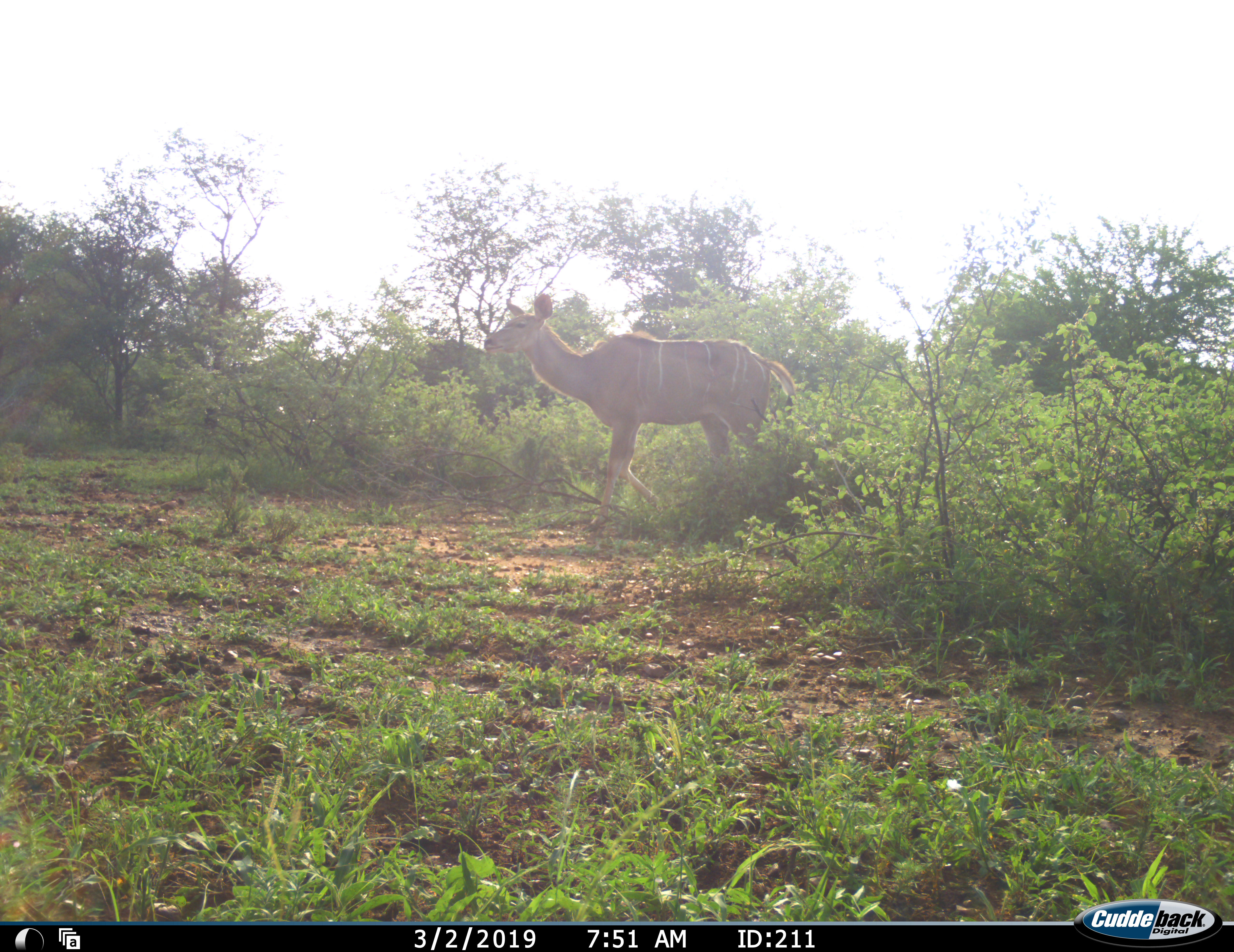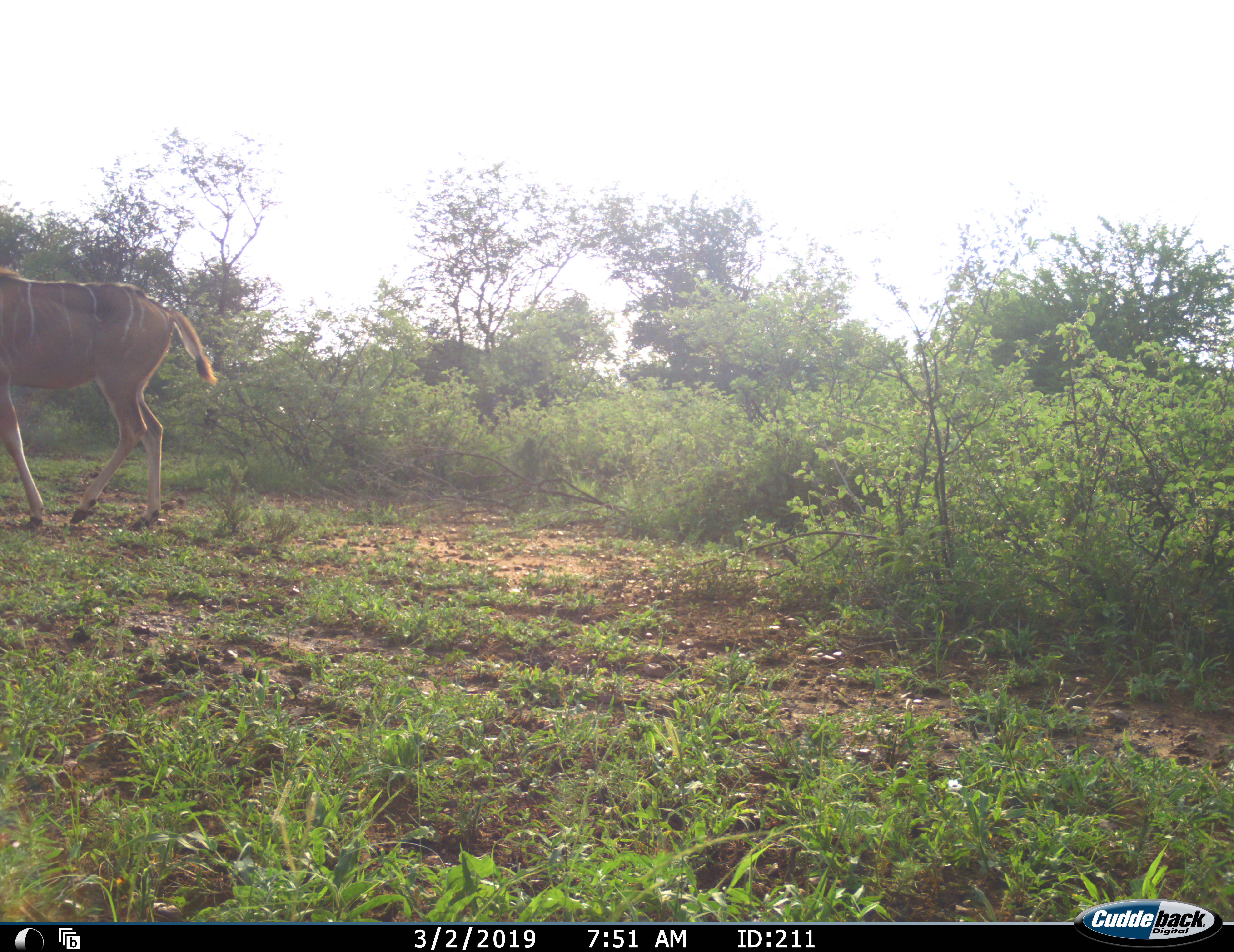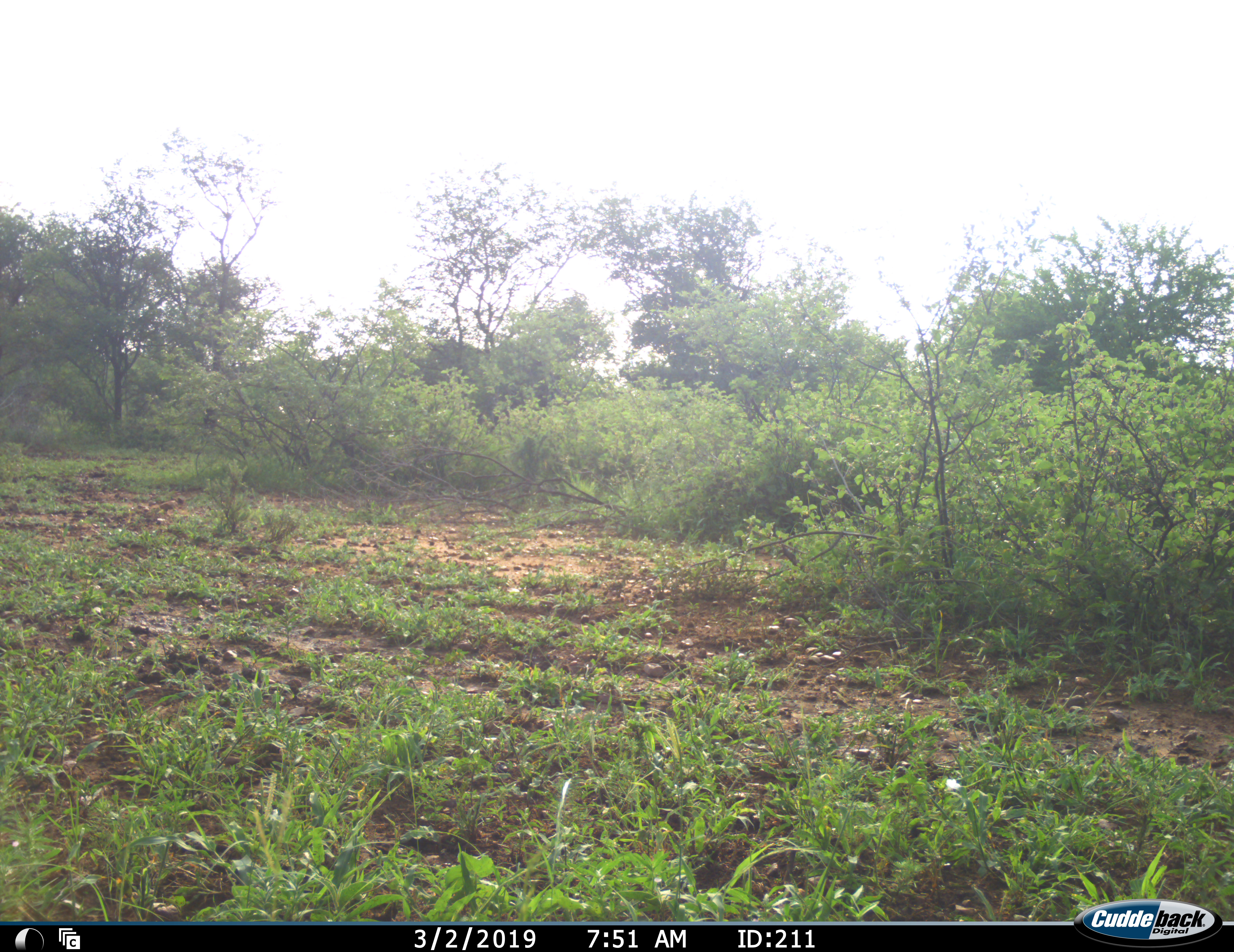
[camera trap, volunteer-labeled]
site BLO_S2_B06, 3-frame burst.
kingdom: Animalia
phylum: Chordata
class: Mammalia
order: Artiodactyla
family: Bovidae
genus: Tragelaphus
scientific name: Tragelaphus angasii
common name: nyala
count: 1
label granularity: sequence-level